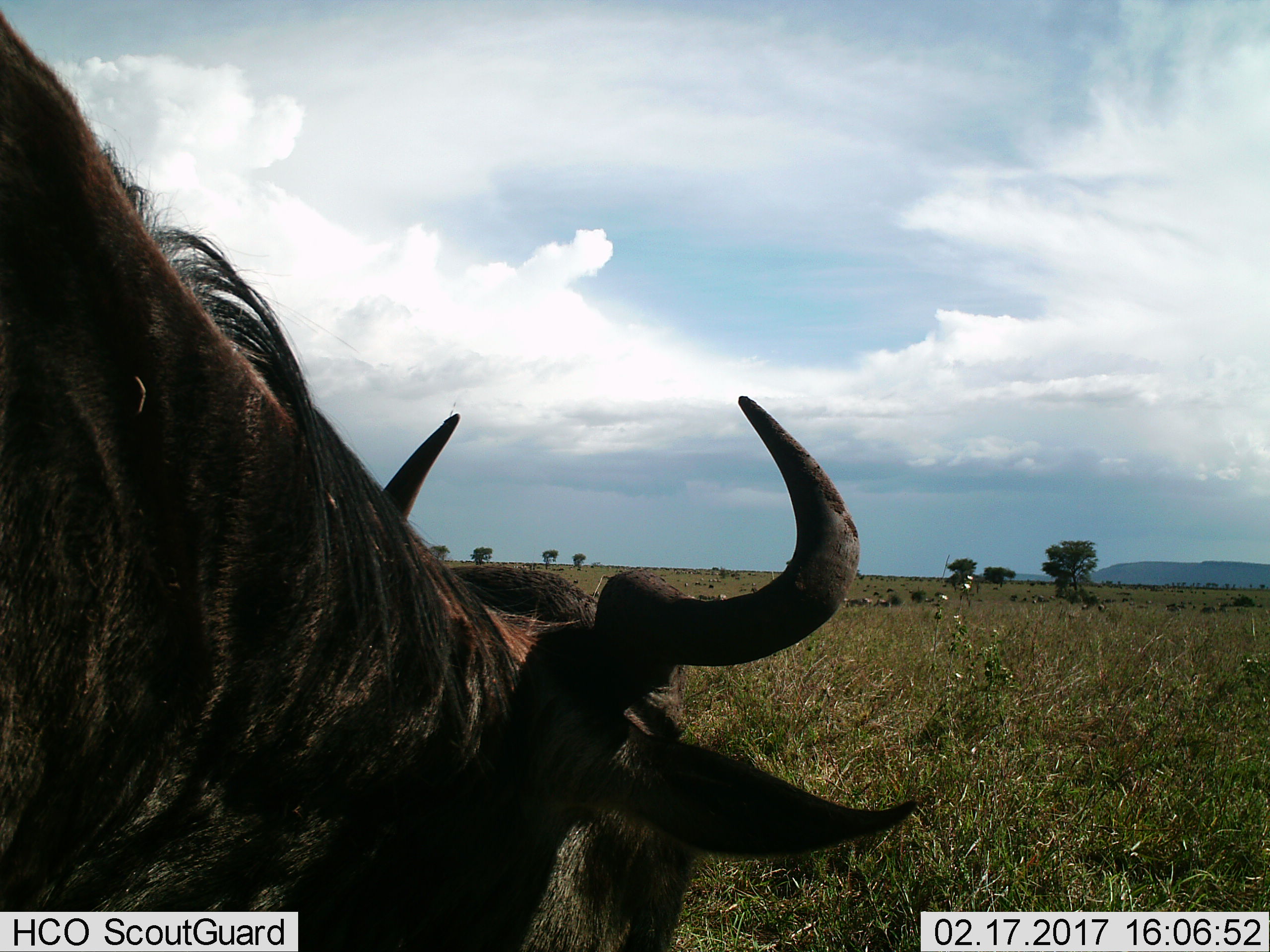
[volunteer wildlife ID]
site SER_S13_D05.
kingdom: Animalia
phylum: Chordata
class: Mammalia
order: Artiodactyla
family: Bovidae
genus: Connochaetes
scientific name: Connochaetes taurinus taurinus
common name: blue wildebeest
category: wildebeestblue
Wildebeestblue (blue wildebeest) (Connochaetes taurinus taurinus), count 1. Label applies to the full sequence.